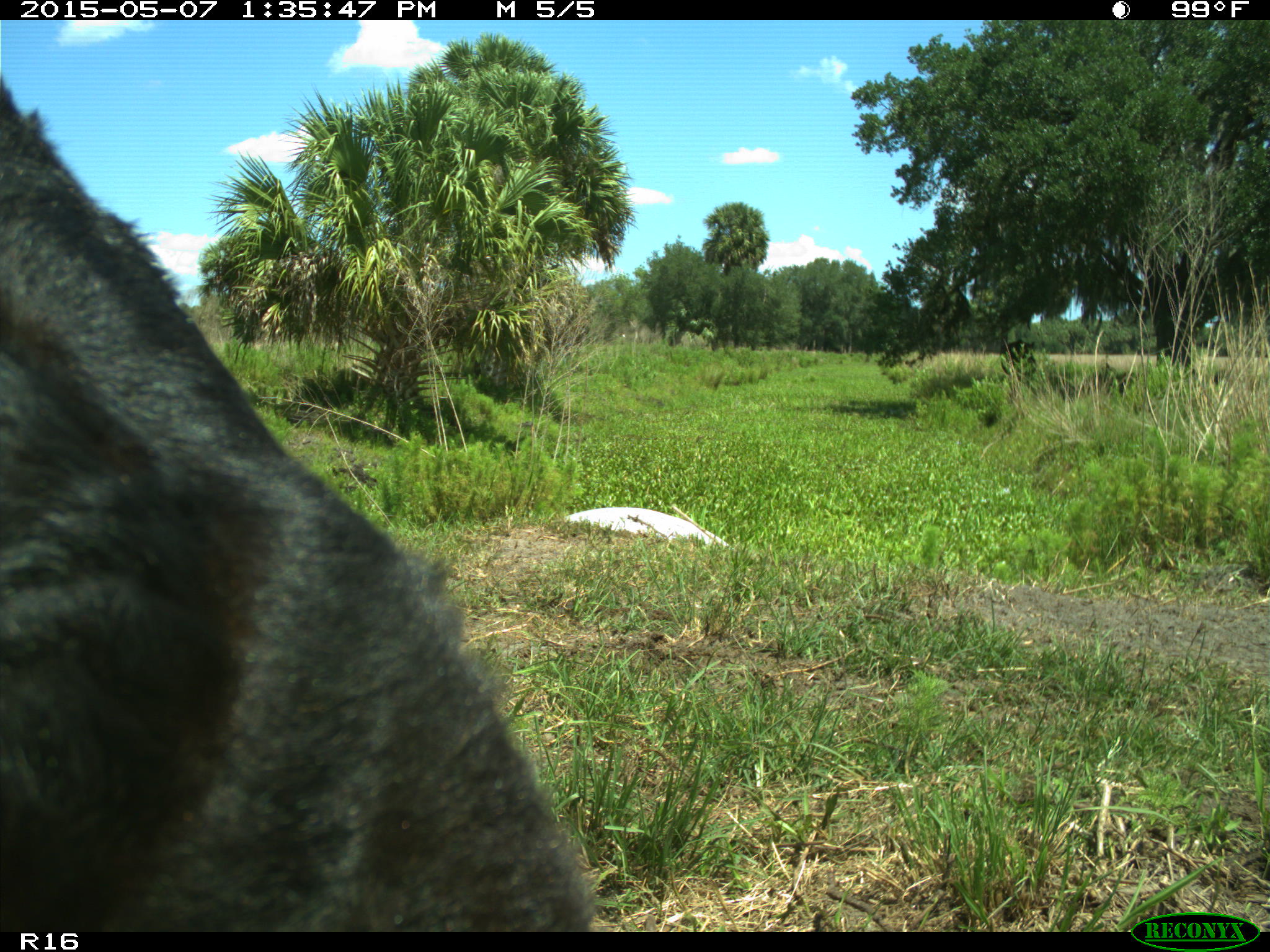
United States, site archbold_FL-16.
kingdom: Animalia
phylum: Chordata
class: Mammalia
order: Artiodactyla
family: Bovidae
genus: Bos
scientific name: Bos taurus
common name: domestic cow